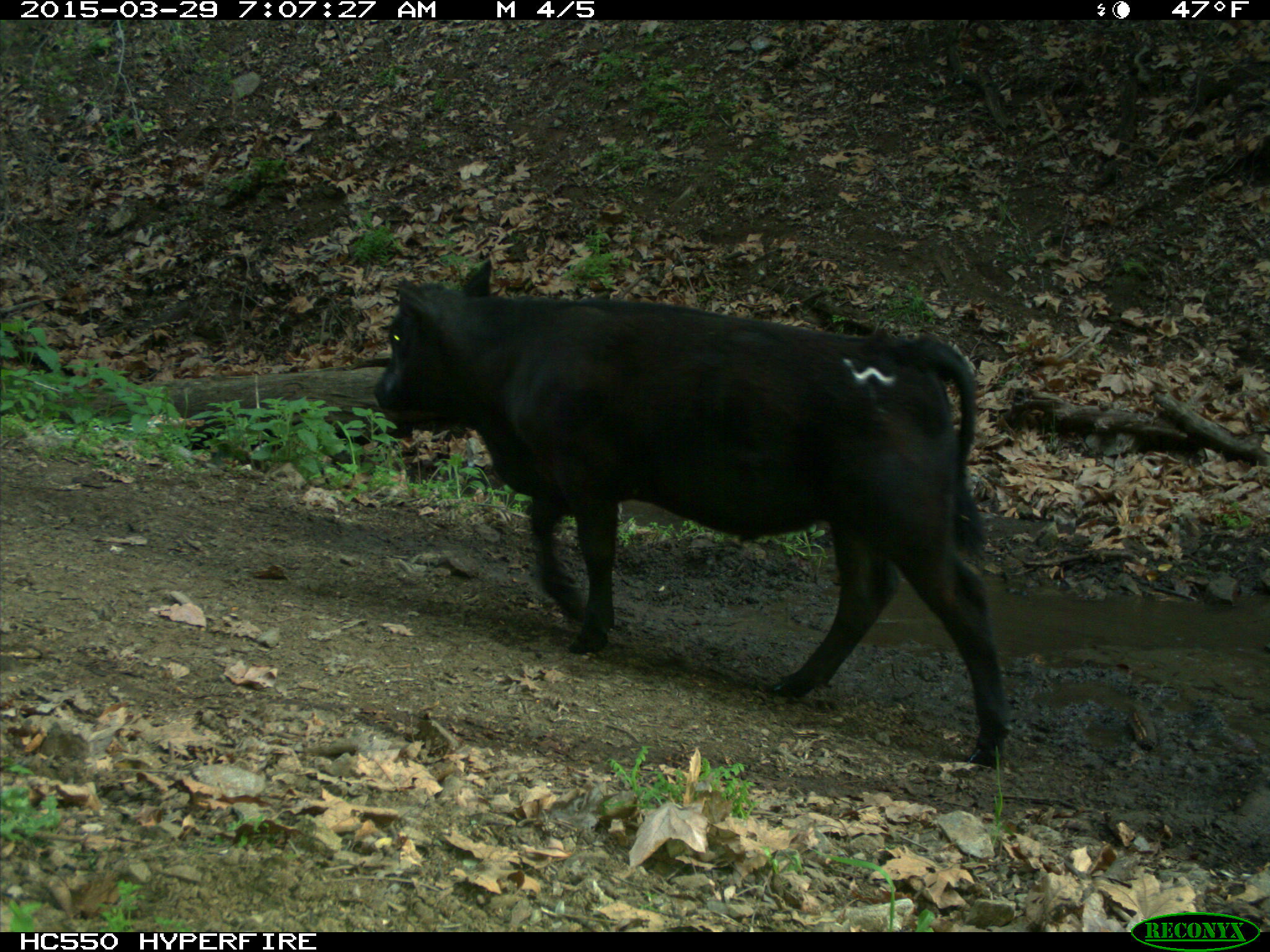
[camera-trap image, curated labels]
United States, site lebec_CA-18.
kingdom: Animalia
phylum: Chordata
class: Mammalia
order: Artiodactyla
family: Bovidae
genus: Bos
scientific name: Bos taurus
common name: domestic cow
Bos taurus (domestic cow).